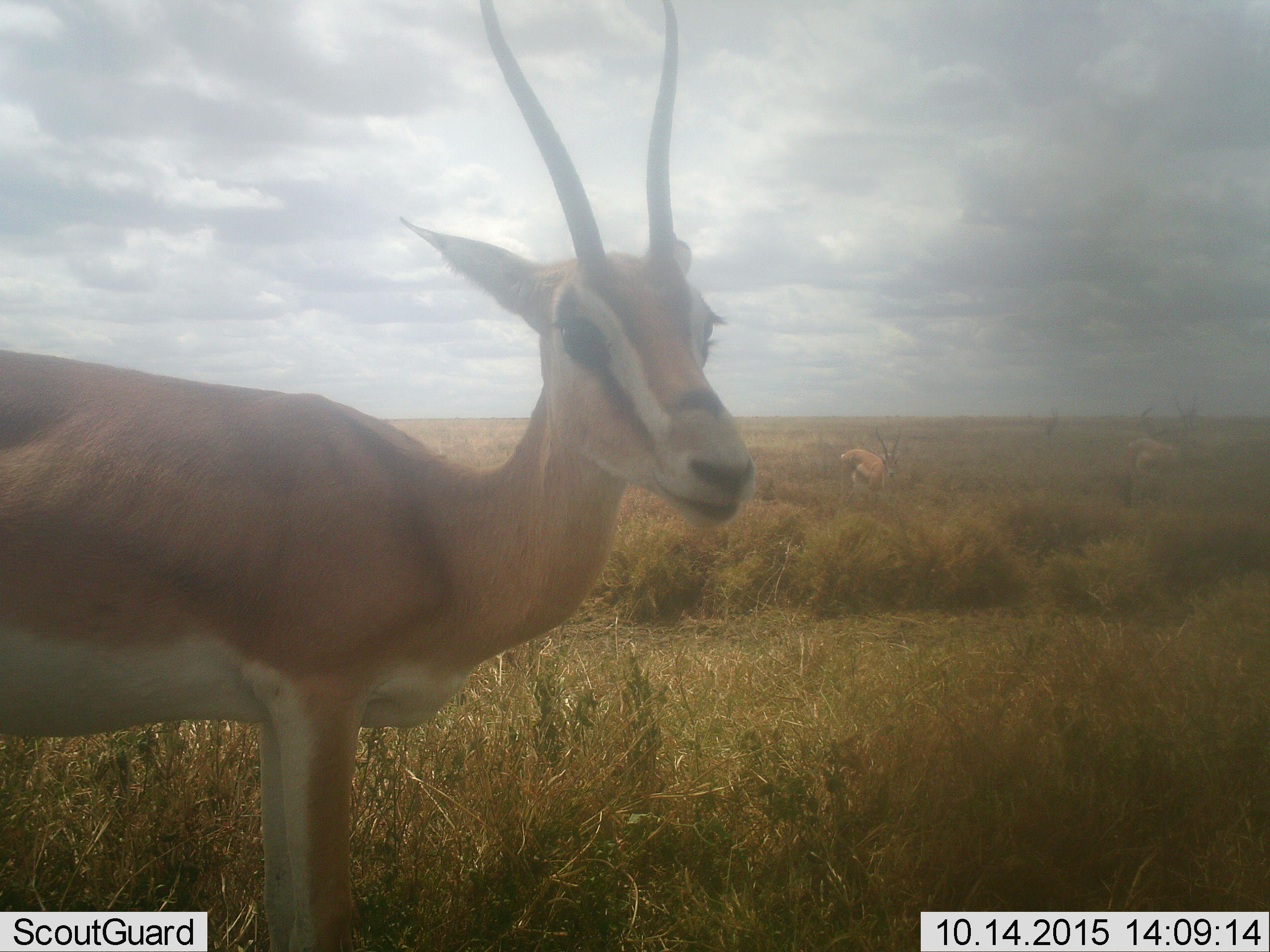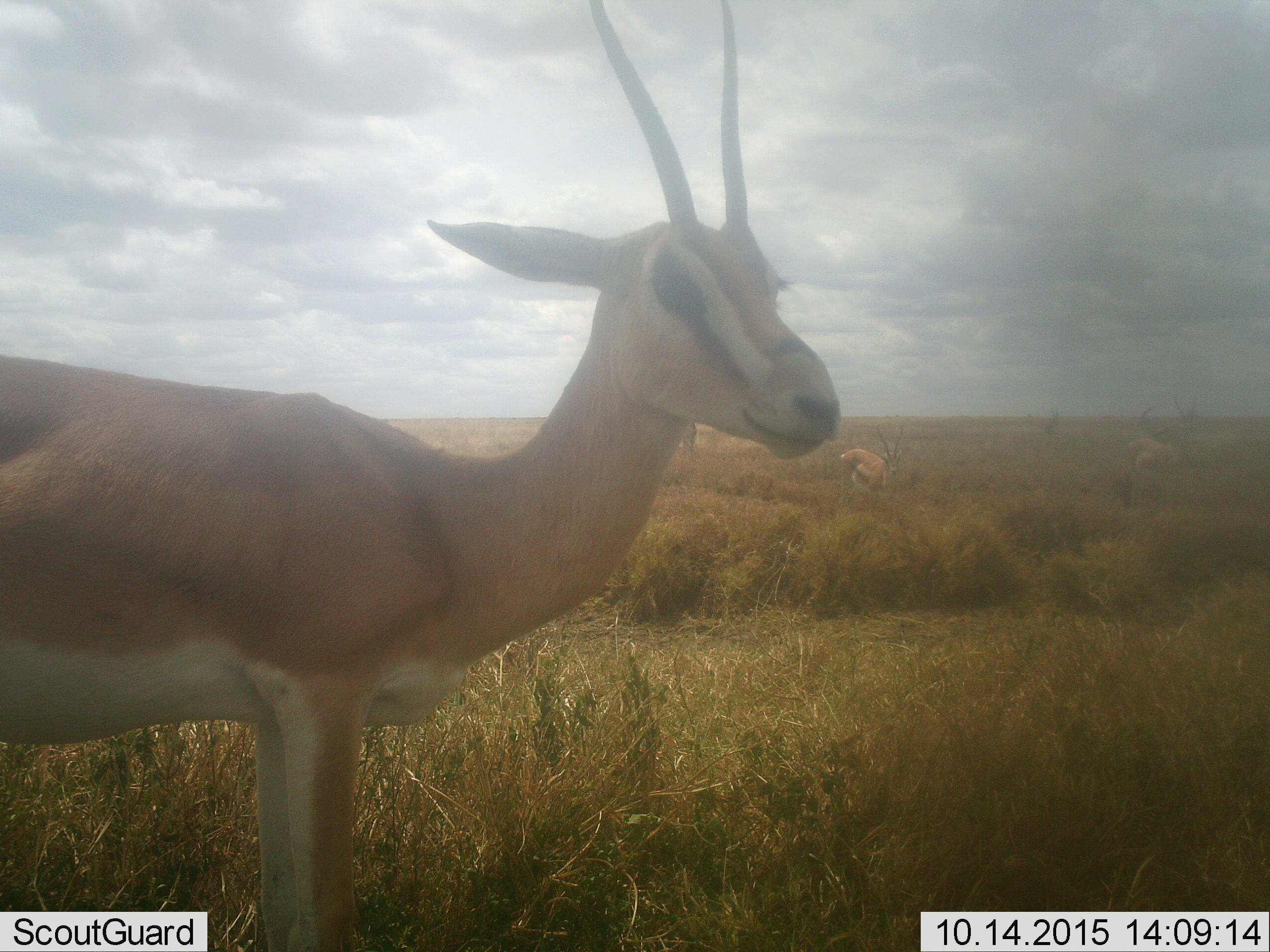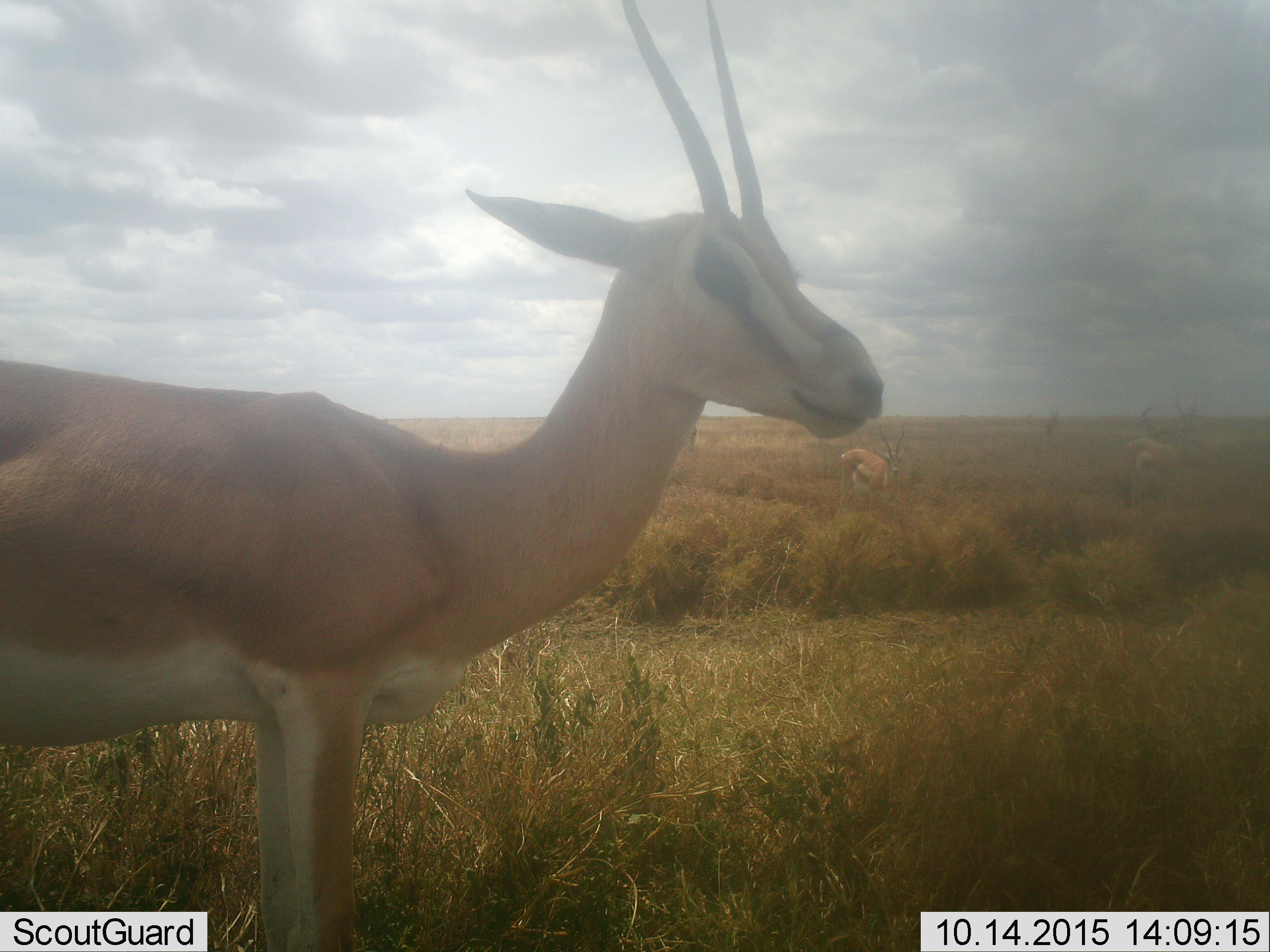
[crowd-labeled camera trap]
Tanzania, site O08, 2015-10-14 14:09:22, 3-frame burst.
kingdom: Animalia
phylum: Chordata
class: Mammalia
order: Artiodactyla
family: Bovidae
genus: Nanger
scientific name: Nanger granti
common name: grant's gazelle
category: gazellegrants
Gazellegrants (grant's gazelle) (Nanger granti), count 1. Behavior (volunteer vote fractions): standing 86%, resting 0%, moving 14%, interacting 0%. Young present (vote fraction): 0%. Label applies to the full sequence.